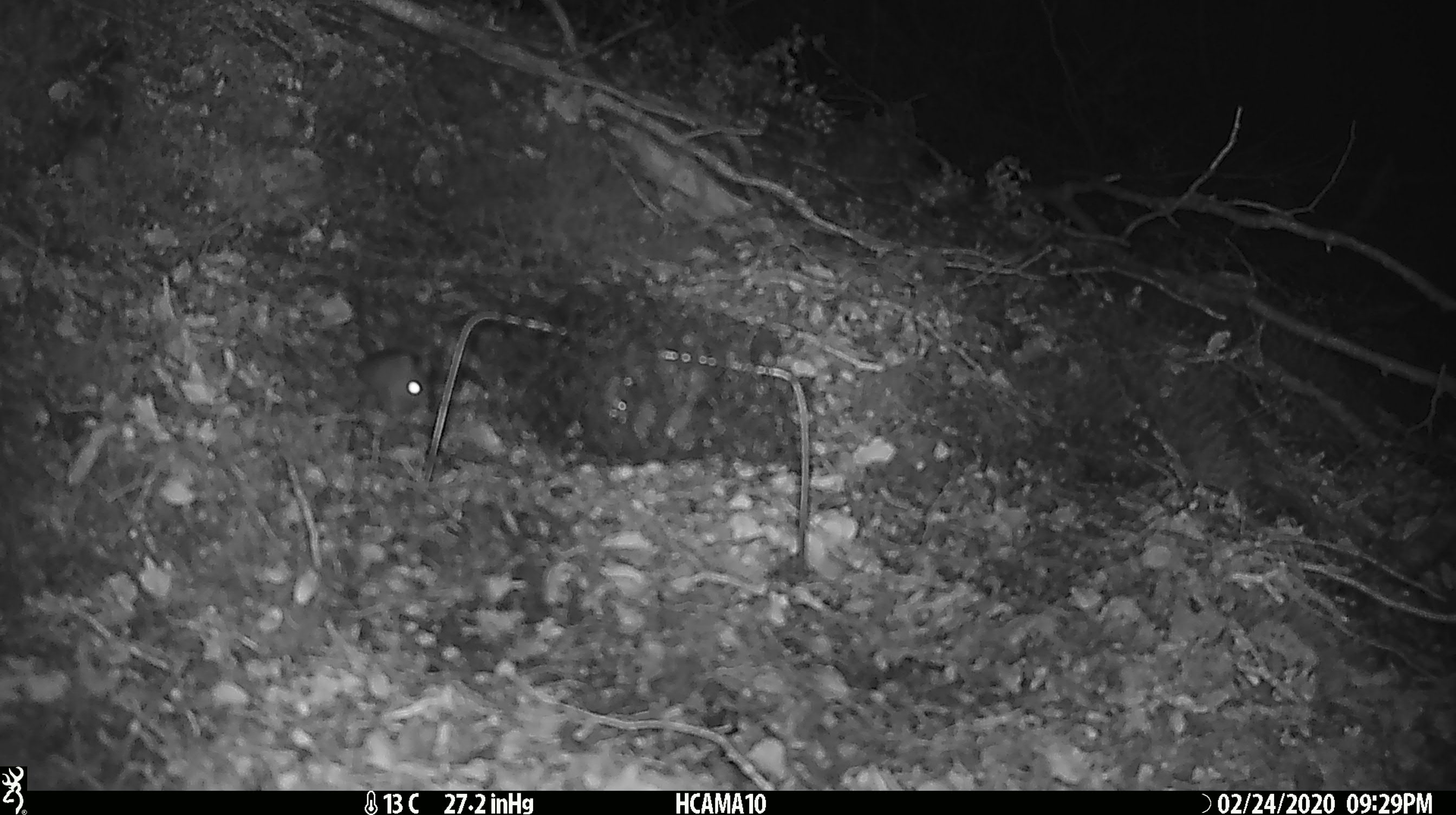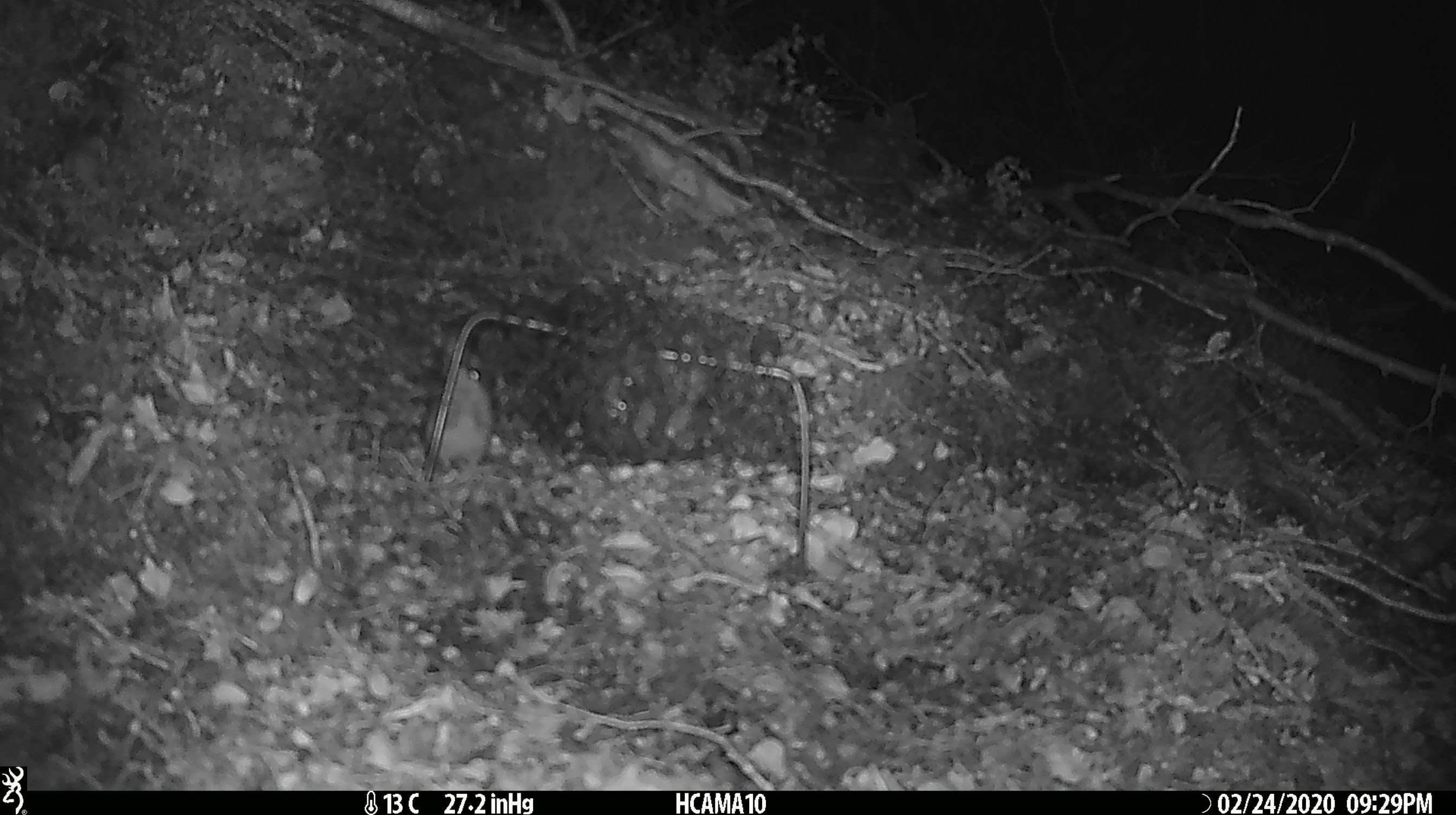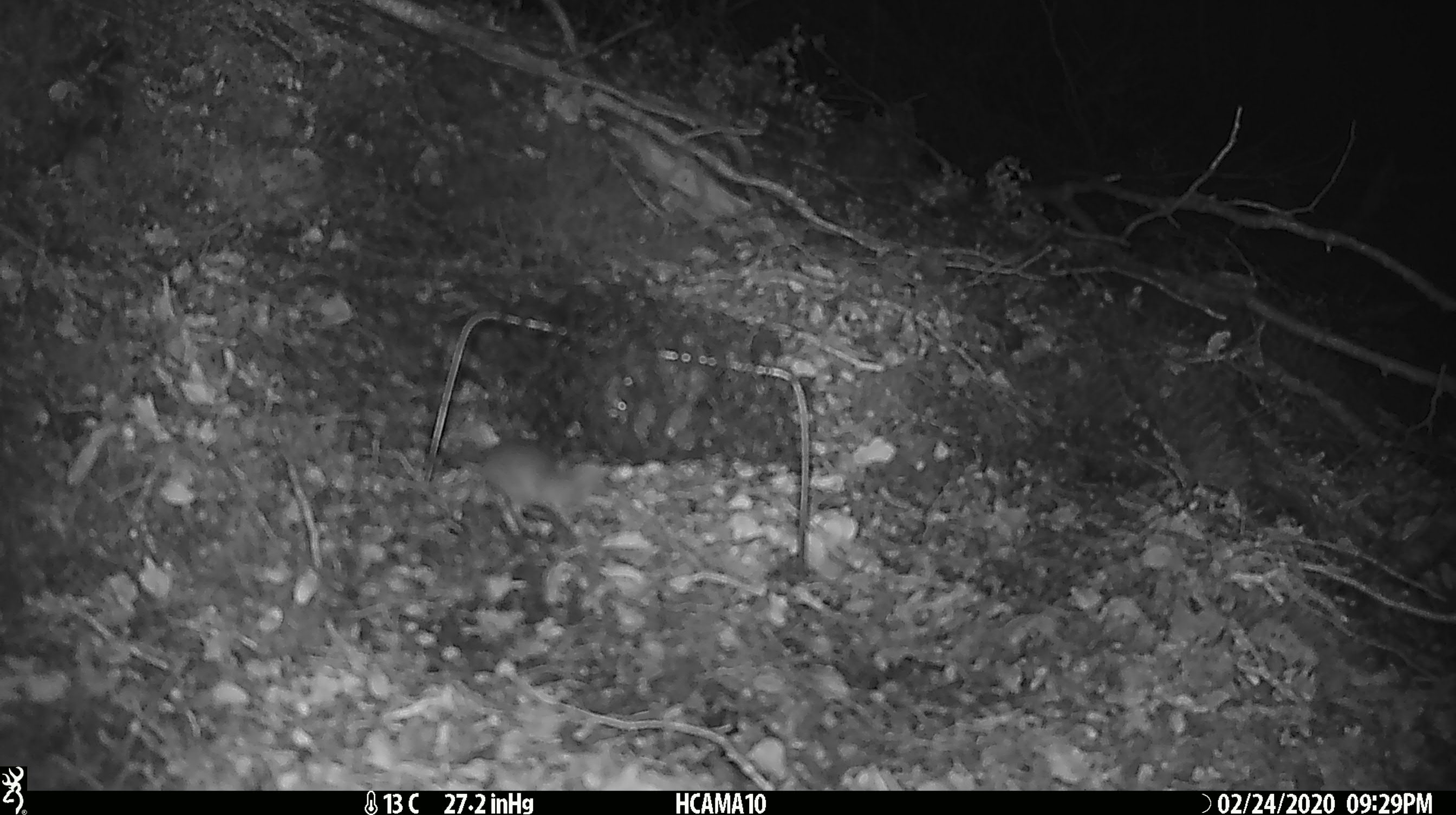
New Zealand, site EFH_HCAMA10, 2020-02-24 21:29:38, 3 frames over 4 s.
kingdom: Animalia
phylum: Chordata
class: Mammalia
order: Rodentia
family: Muridae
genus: Mus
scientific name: Mus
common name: mouse